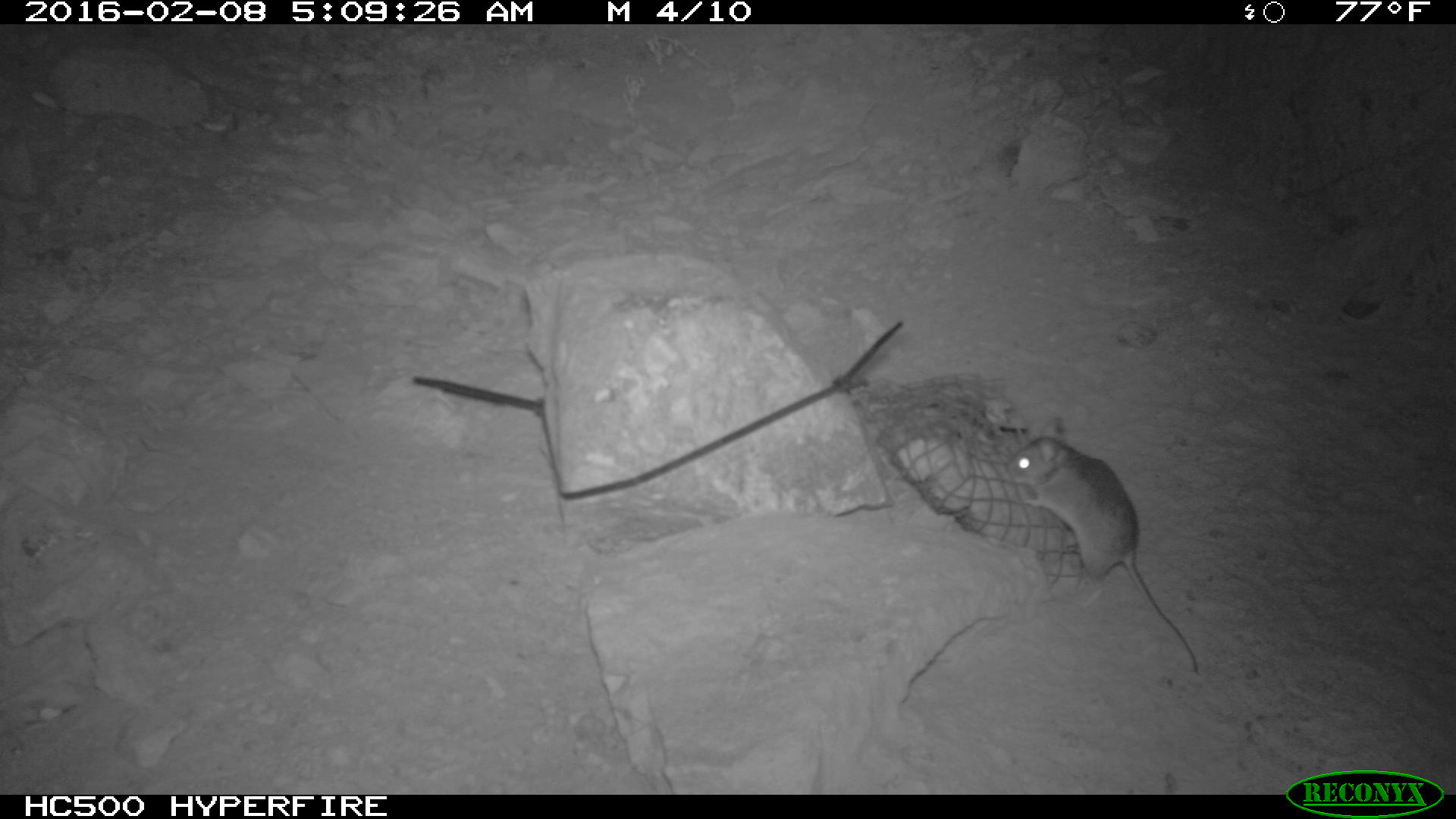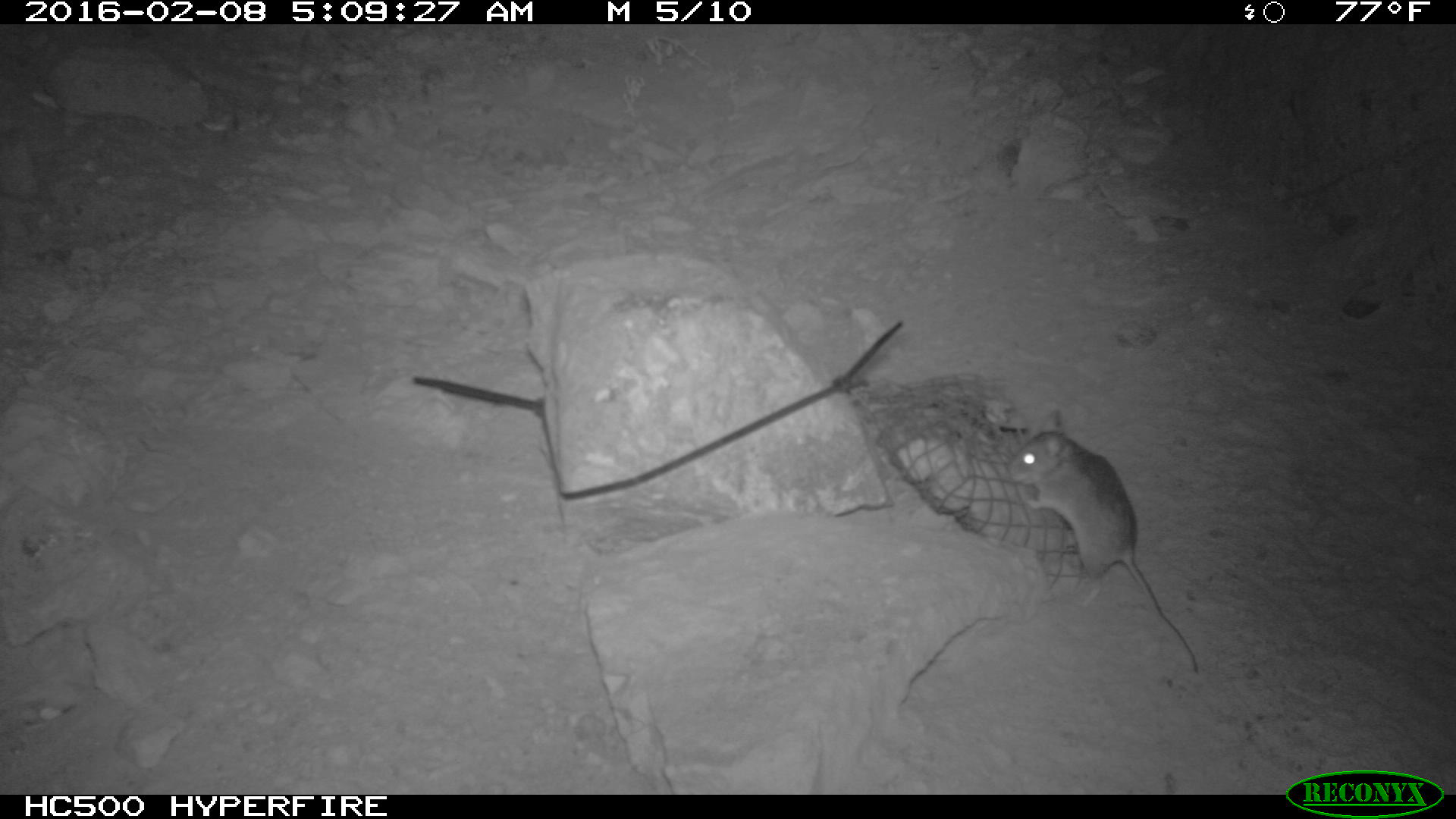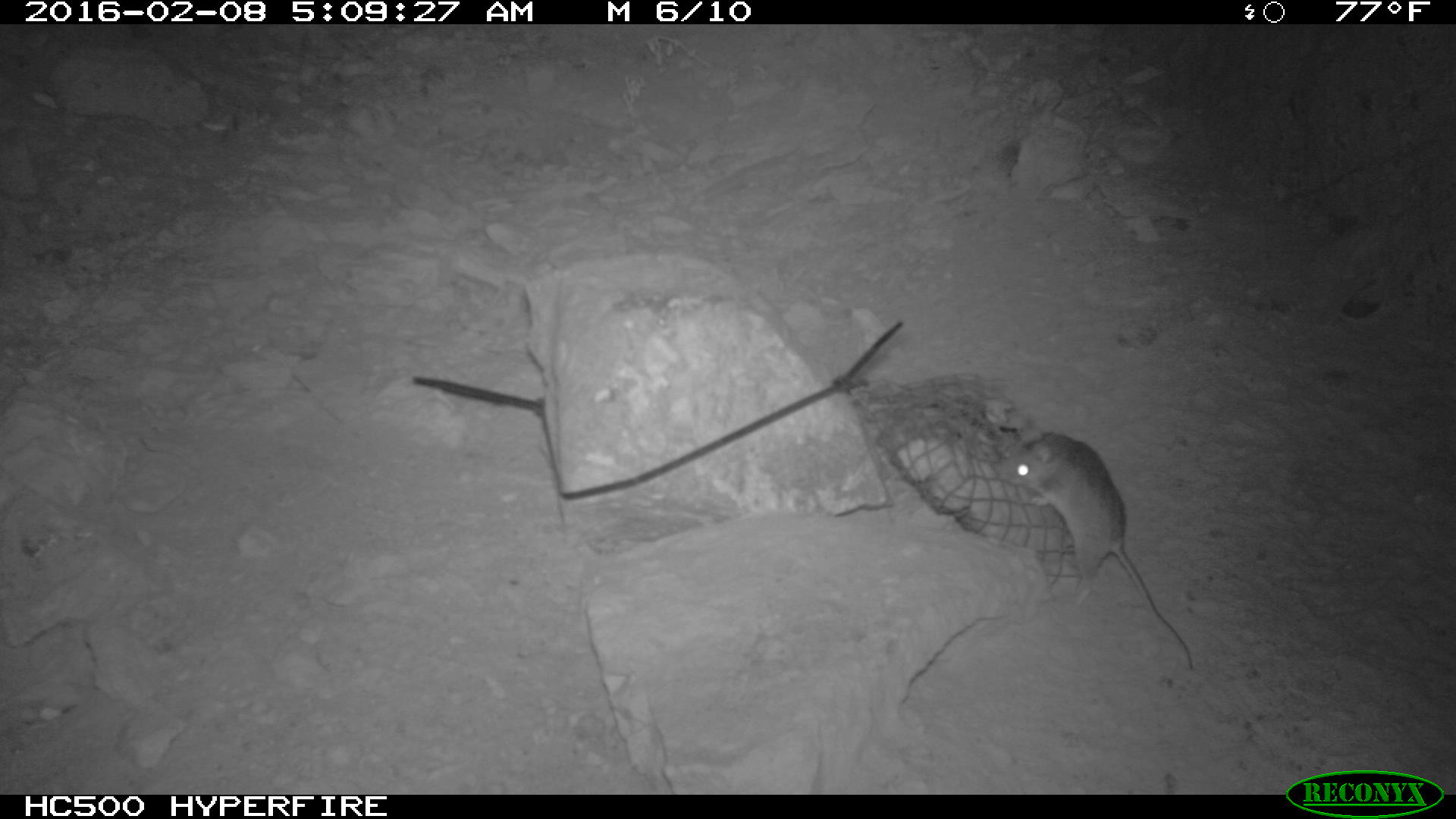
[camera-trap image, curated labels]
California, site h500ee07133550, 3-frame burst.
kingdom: Animalia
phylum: Chordata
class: Mammalia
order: Rodentia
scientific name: Rodentia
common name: rodent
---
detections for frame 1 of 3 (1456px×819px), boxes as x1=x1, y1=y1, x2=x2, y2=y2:
rodent: x1=1006, y1=414, x2=1196, y2=671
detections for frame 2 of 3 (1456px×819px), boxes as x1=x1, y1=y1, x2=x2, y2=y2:
rodent: x1=1006, y1=411, x2=1203, y2=673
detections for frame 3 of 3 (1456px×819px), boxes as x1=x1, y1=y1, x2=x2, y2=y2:
rodent: x1=1002, y1=417, x2=1192, y2=670